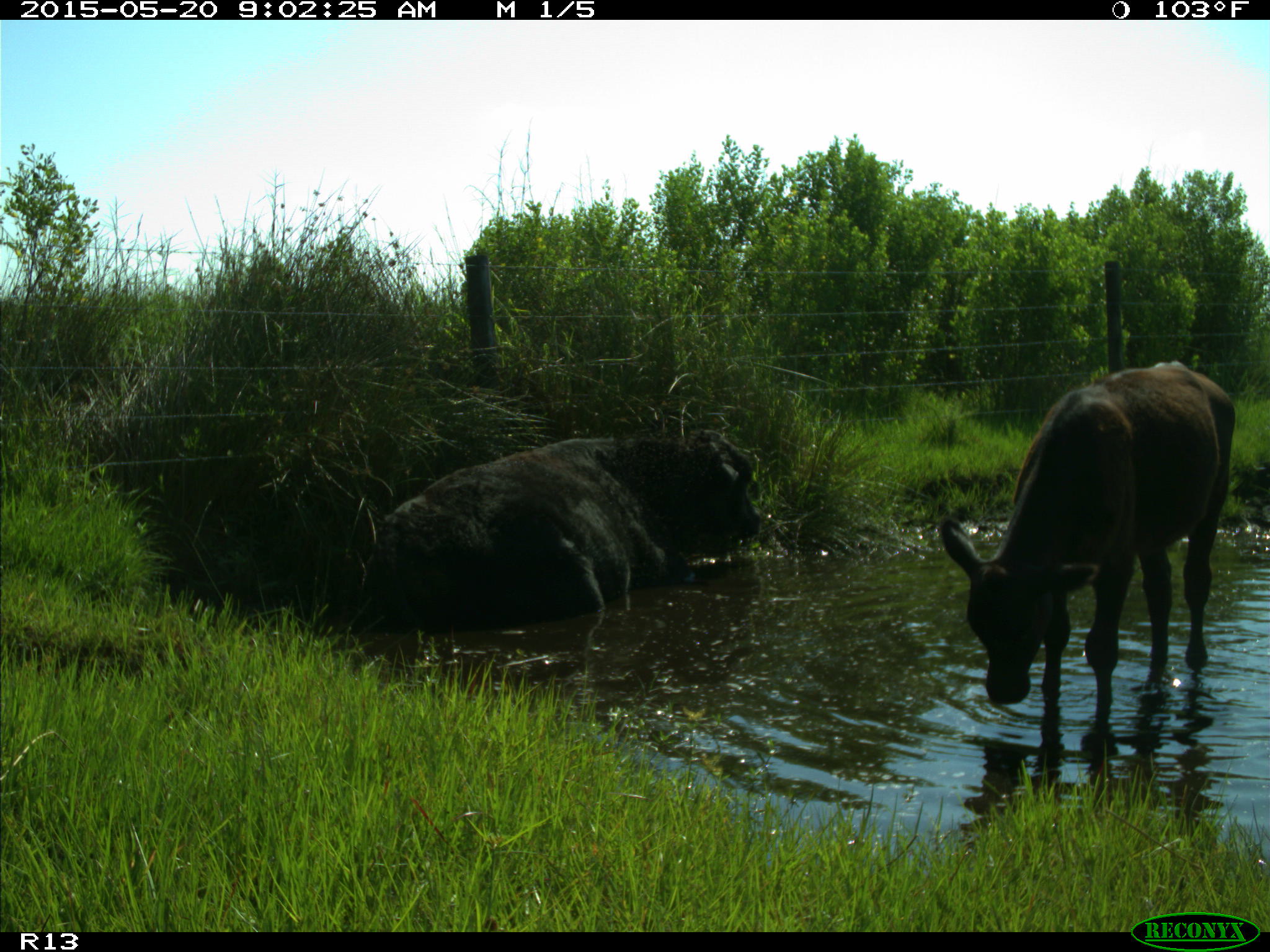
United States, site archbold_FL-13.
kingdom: Animalia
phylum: Chordata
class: Mammalia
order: Artiodactyla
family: Bovidae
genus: Bos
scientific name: Bos taurus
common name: domestic cow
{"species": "Bos taurus (domestic cow)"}